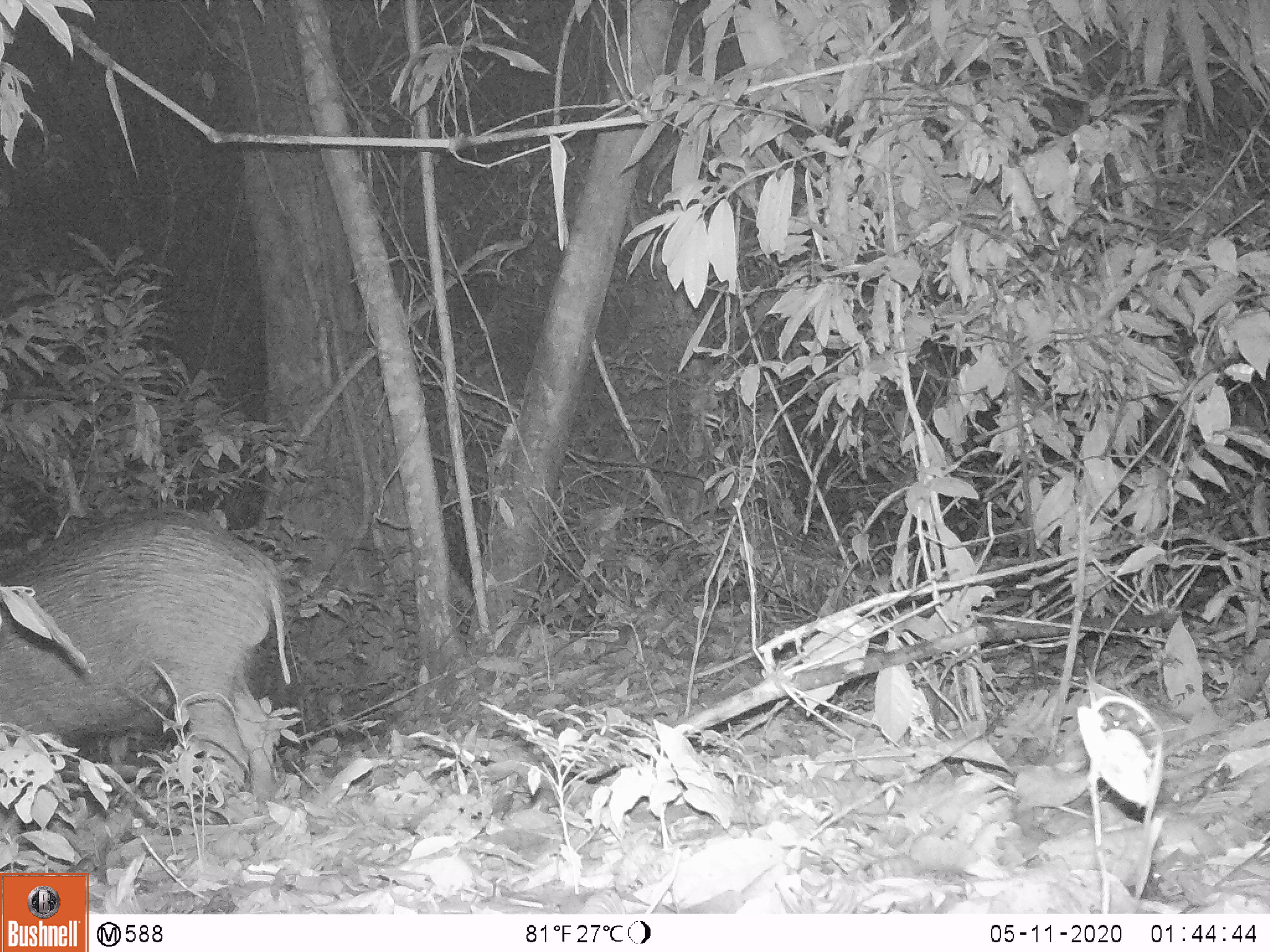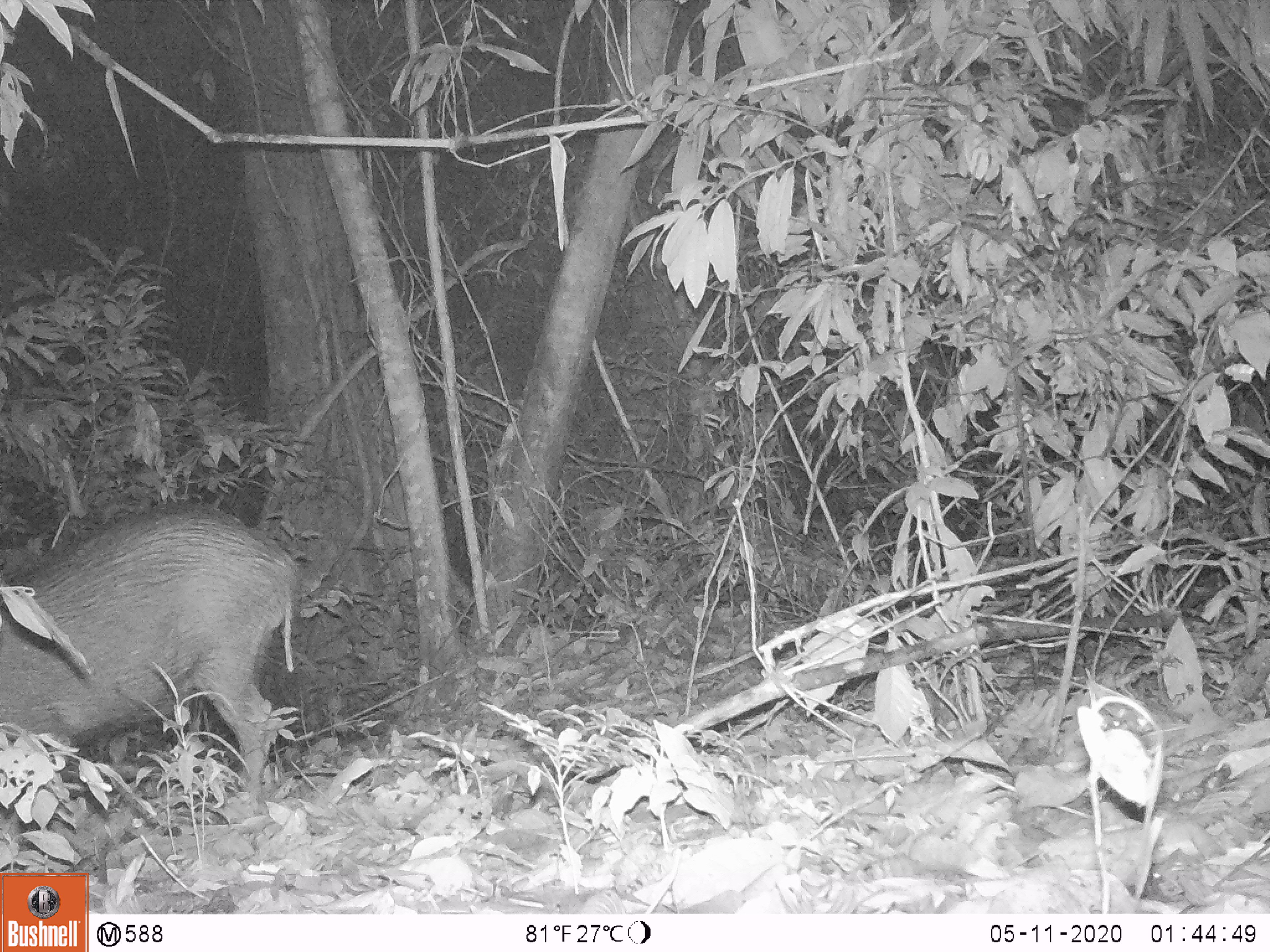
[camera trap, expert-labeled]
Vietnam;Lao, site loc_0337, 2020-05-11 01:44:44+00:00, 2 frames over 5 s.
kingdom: Animalia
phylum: Chordata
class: Mammalia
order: Artiodactyla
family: Suidae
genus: Sus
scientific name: Sus scrofa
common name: eurasian wild pig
Eurasian wild pig (Sus scrofa). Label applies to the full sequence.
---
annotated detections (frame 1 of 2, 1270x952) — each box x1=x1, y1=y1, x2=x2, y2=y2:
eurasian wild pig: x1=0, y1=505, x2=294, y2=827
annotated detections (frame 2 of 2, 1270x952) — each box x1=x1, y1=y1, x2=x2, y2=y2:
eurasian wild pig: x1=0, y1=495, x2=299, y2=821